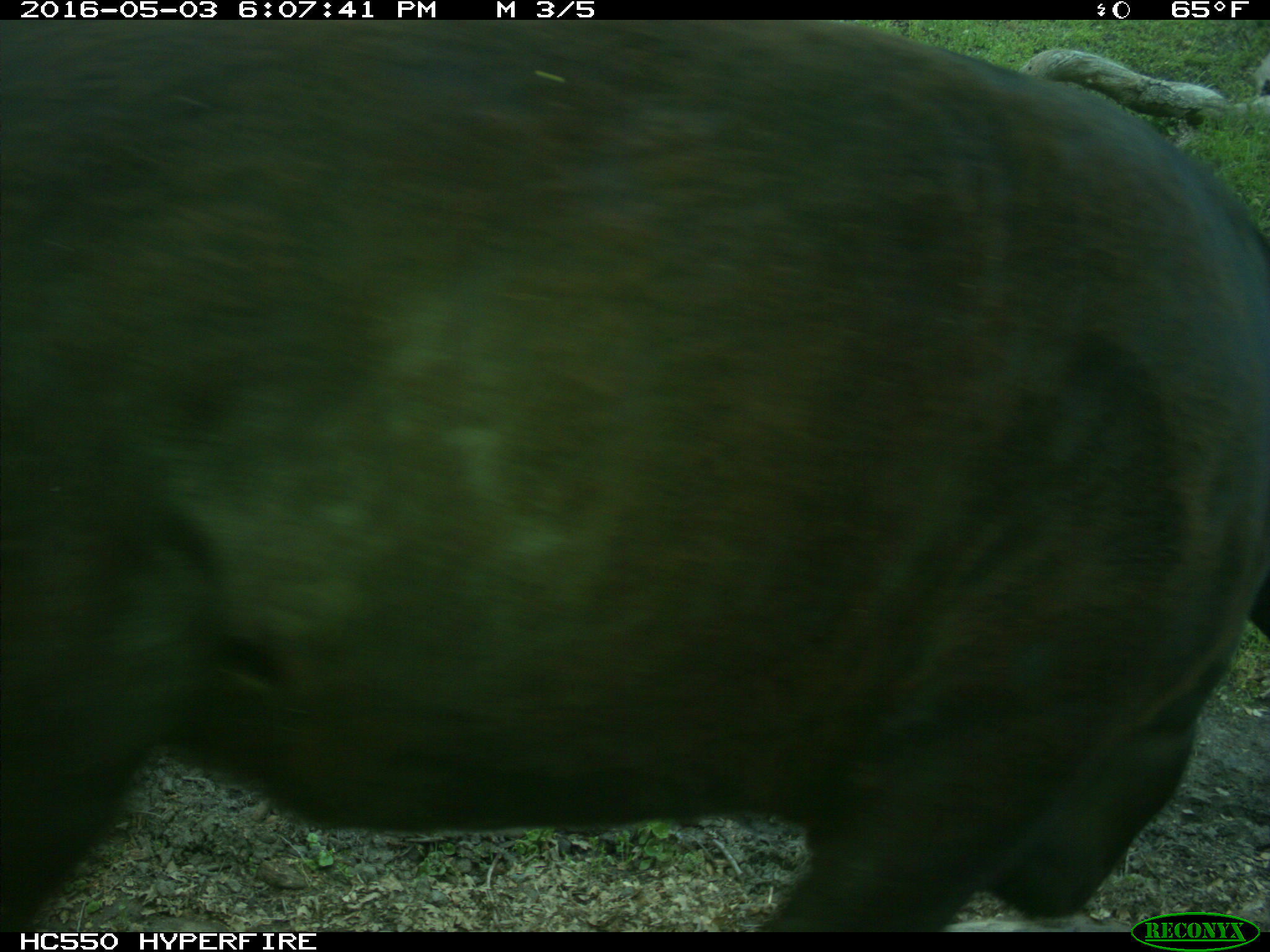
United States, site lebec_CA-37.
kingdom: Animalia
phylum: Chordata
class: Mammalia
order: Artiodactyla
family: Bovidae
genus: Bos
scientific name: Bos taurus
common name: domestic cow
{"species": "Bos taurus (domestic cow)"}